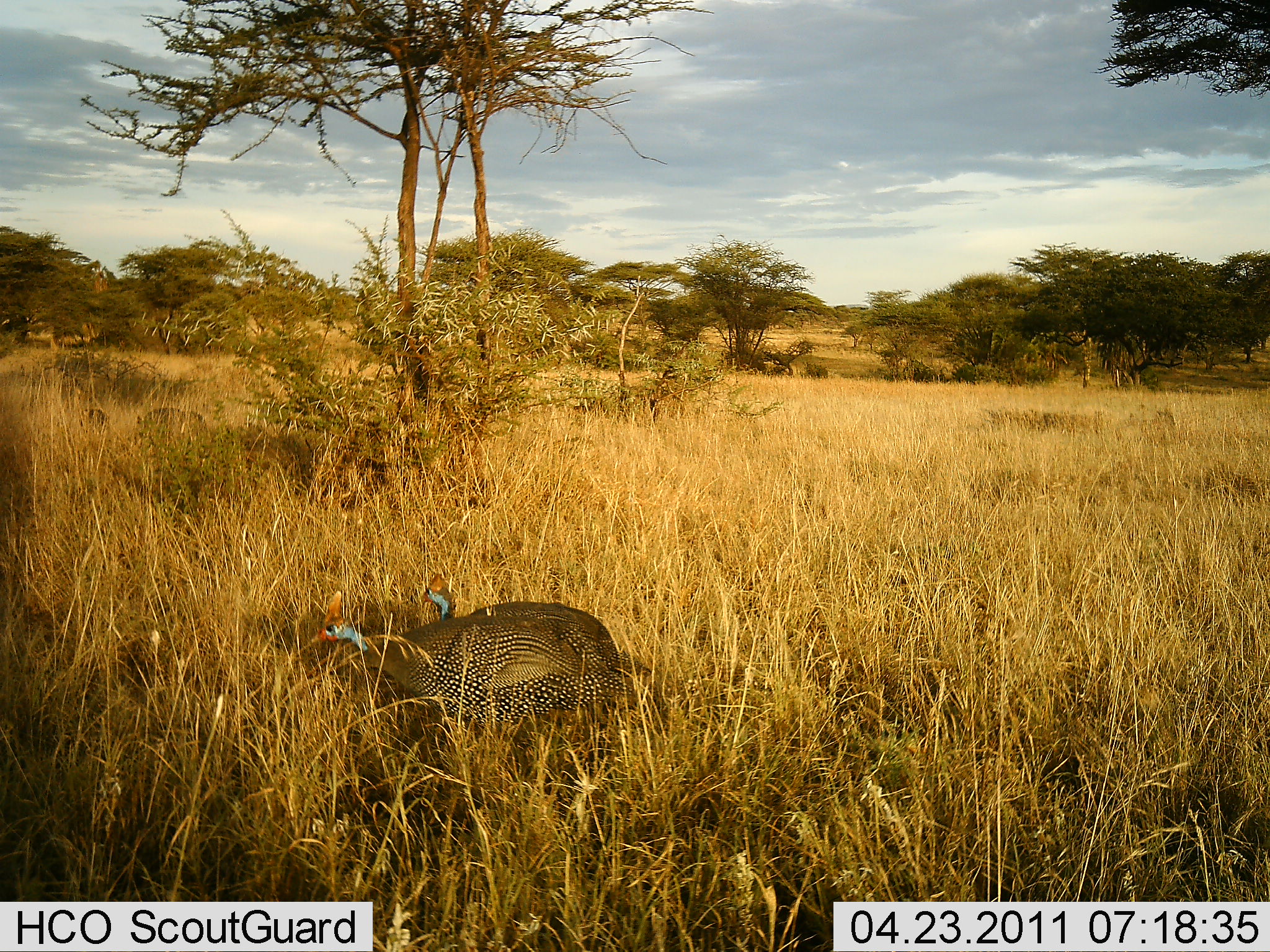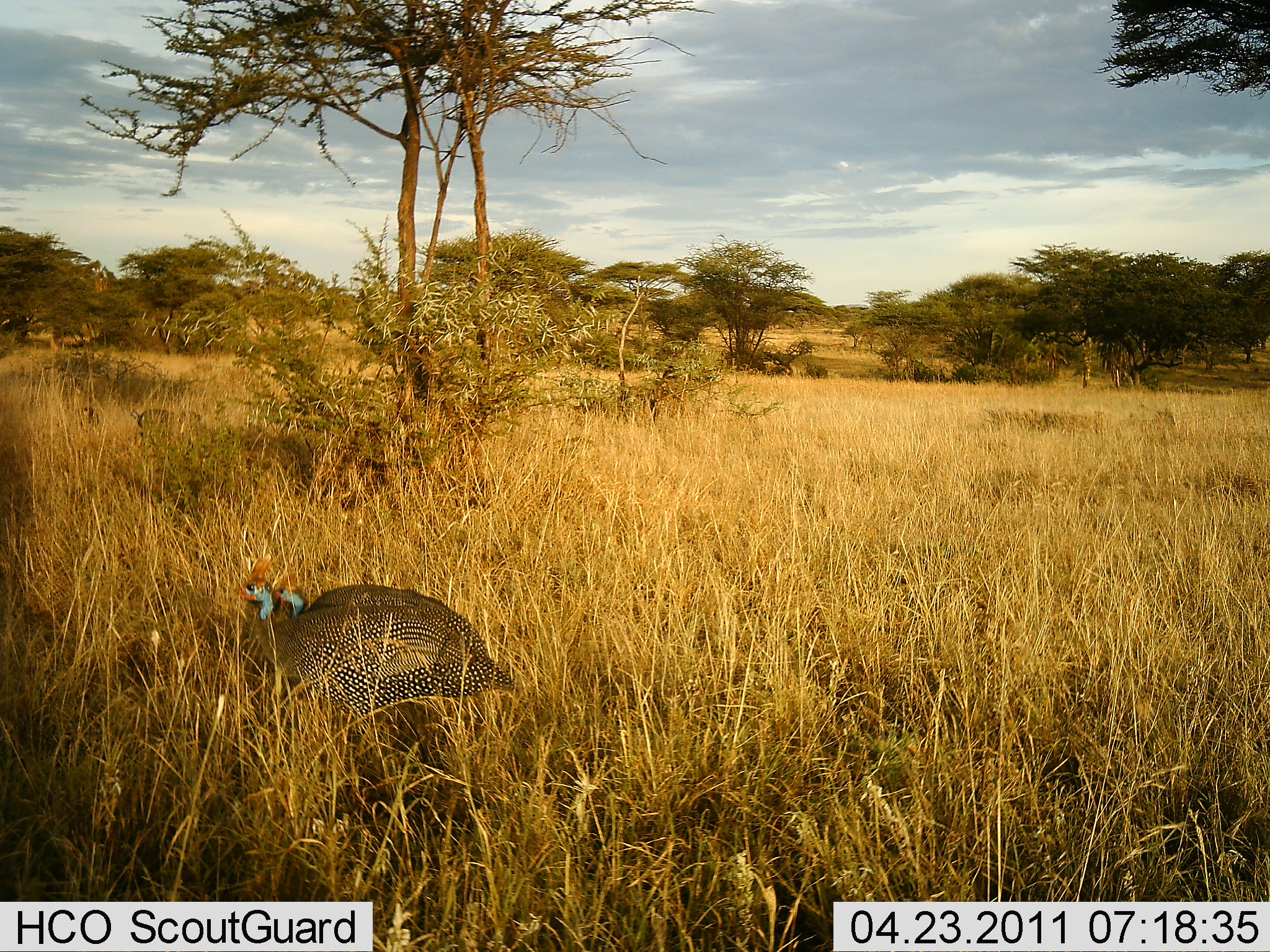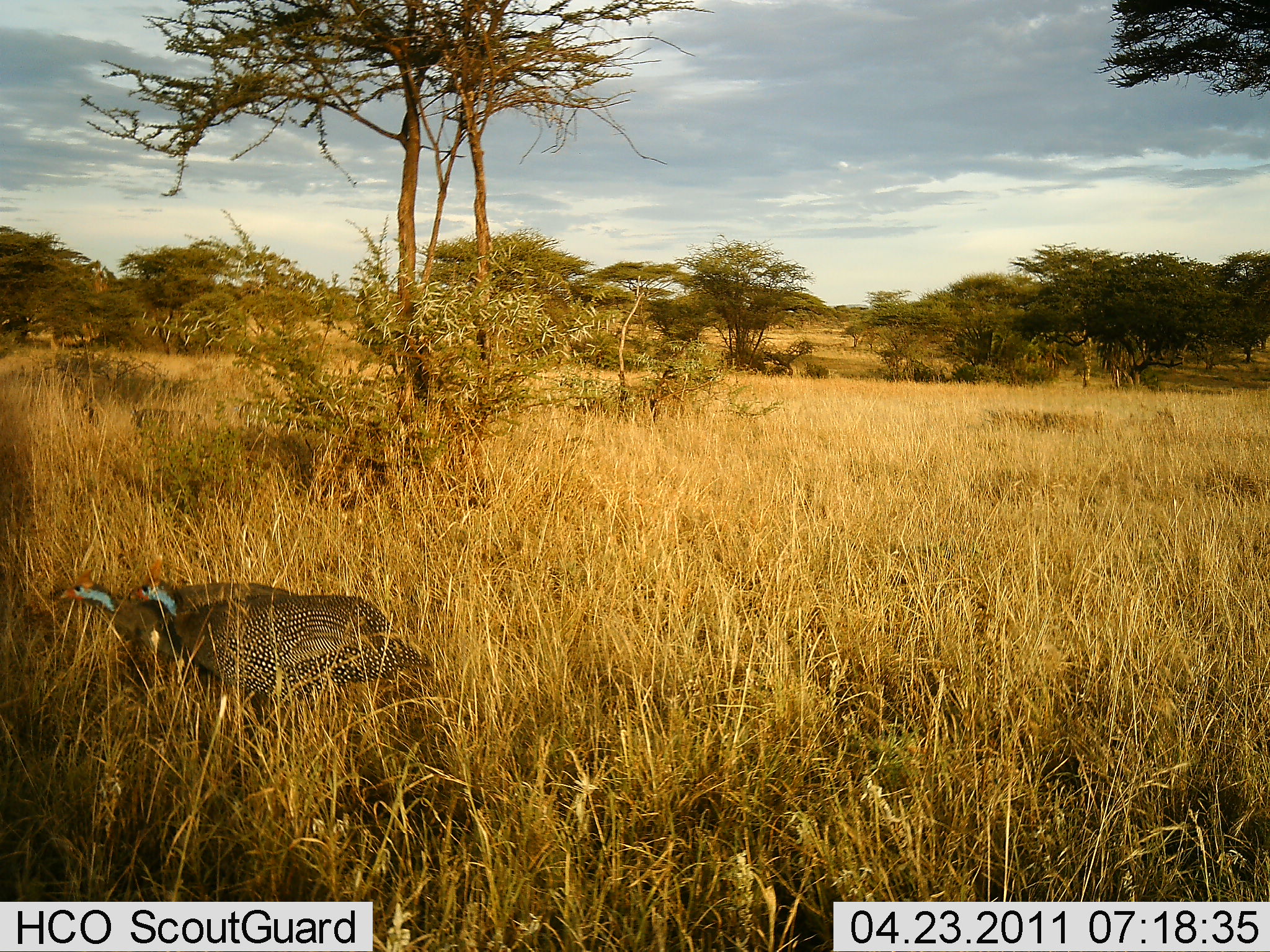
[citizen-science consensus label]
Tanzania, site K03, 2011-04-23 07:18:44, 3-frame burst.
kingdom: Animalia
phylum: Chordata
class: Aves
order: Galliformes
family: Numididae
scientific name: Numididae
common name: guinea fowl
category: guineafowl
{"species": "guineafowl (guinea fowl) (Numididae)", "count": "4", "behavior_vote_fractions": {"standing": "17%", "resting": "0%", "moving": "83%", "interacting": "0%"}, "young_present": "0%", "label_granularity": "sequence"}